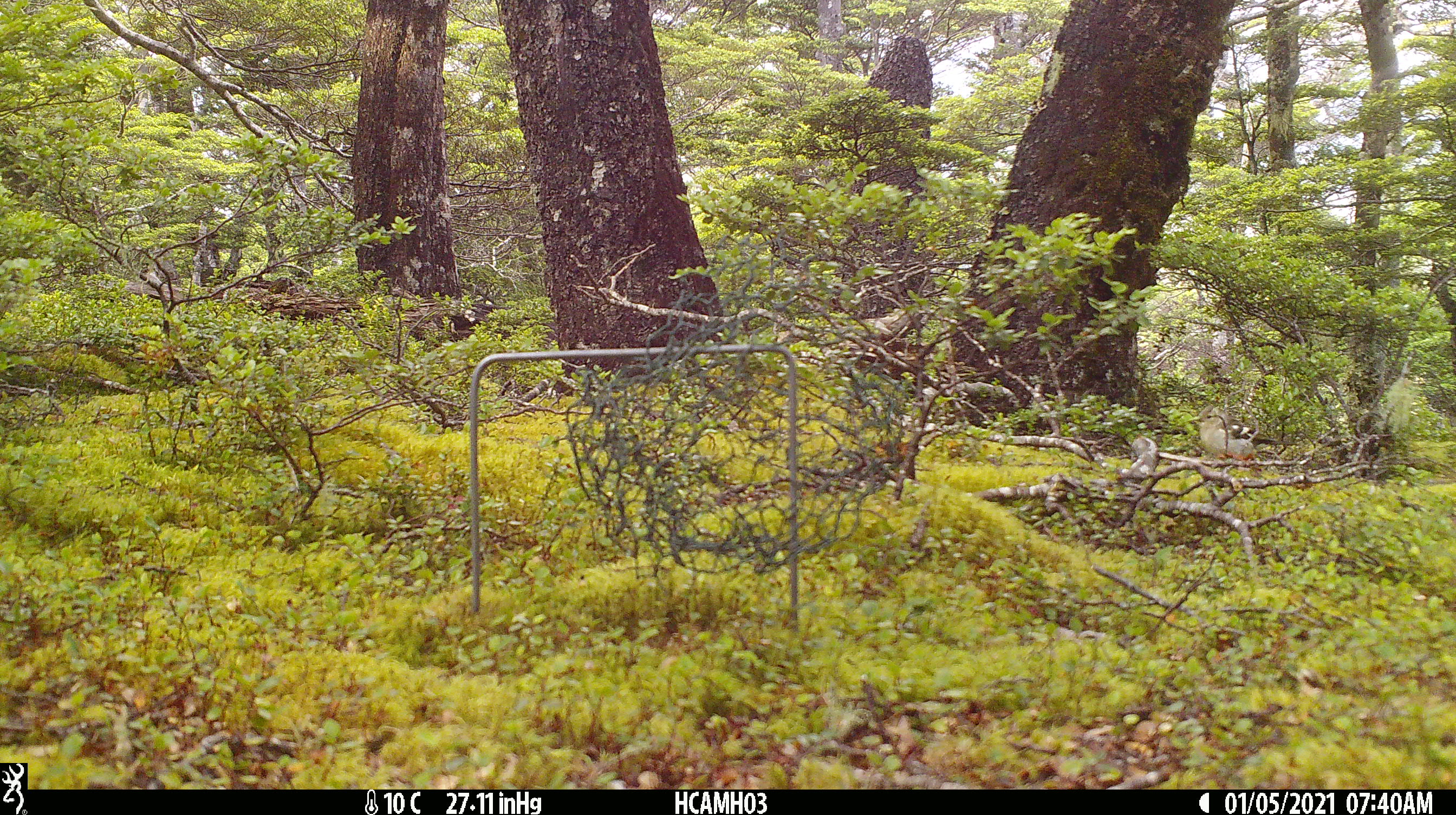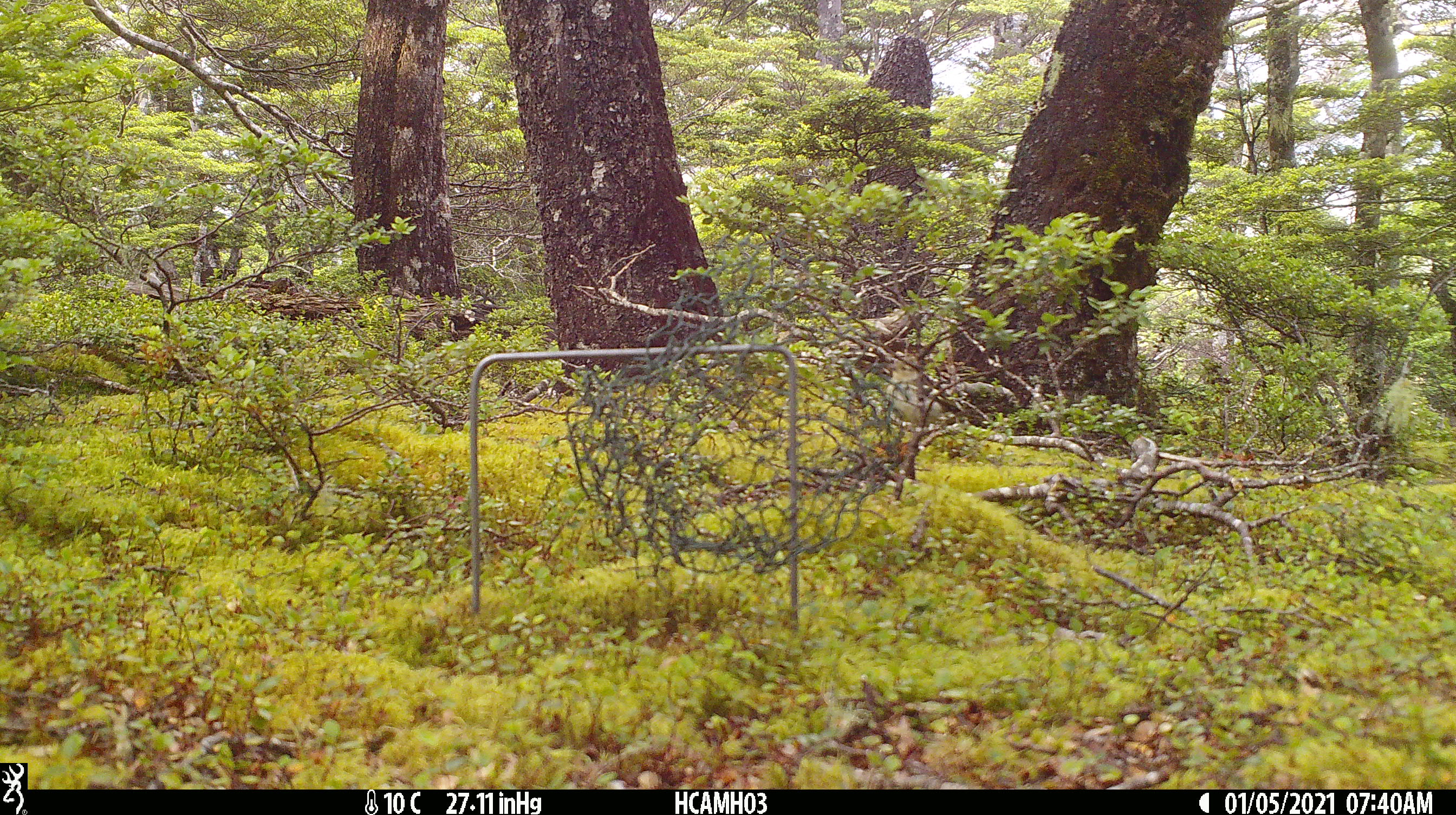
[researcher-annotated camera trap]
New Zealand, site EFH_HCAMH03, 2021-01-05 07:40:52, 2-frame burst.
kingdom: Animalia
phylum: Chordata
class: Aves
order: Passeriformes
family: Fringillidae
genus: Fringilla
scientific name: Fringilla coelebs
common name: common chaffinch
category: chaffinch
Chaffinch (common chaffinch) (Fringilla coelebs).